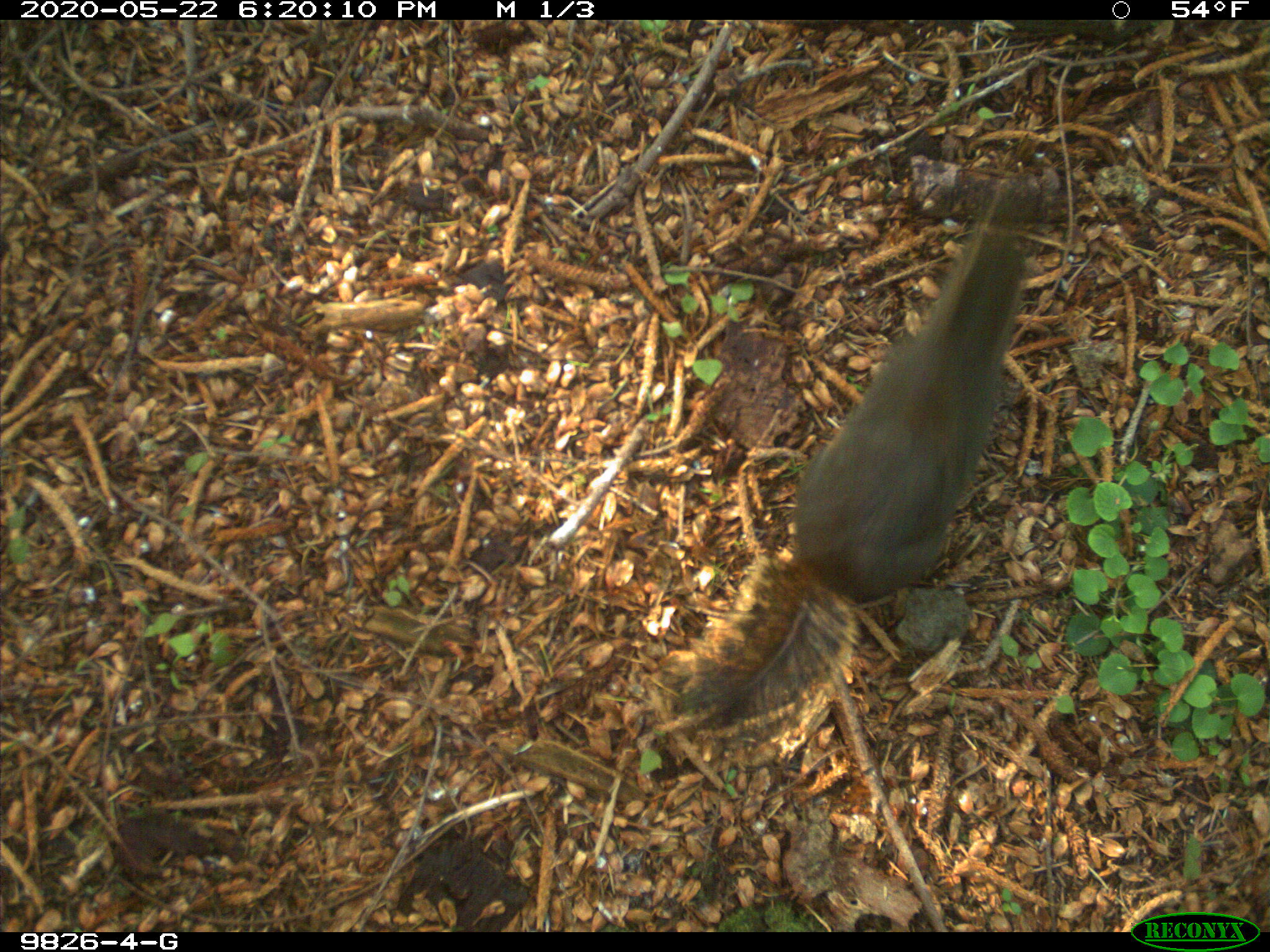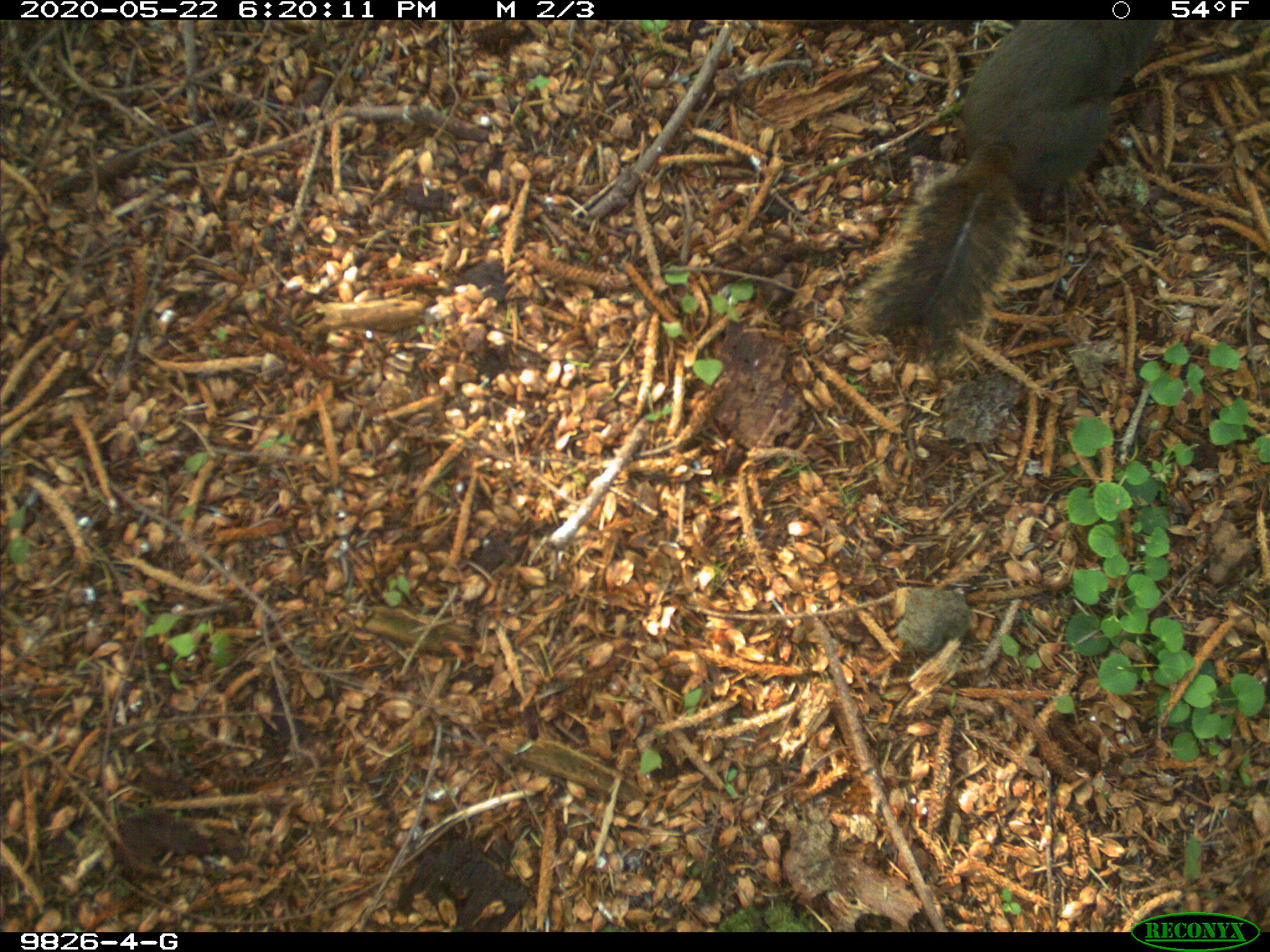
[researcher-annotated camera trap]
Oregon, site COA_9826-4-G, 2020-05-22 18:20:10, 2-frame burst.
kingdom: Animalia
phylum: Chordata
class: Mammalia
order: Rodentia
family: Sciuridae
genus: Tamiasciurus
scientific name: Tamiasciurus douglasii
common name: douglas squirrel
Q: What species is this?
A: Douglas squirrel (Tamiasciurus douglasii).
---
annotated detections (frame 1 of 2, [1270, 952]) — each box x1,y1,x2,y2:
douglas squirrel: 674,243,1032,743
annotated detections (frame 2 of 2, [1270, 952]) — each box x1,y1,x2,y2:
douglas squirrel: 869,22,1162,356